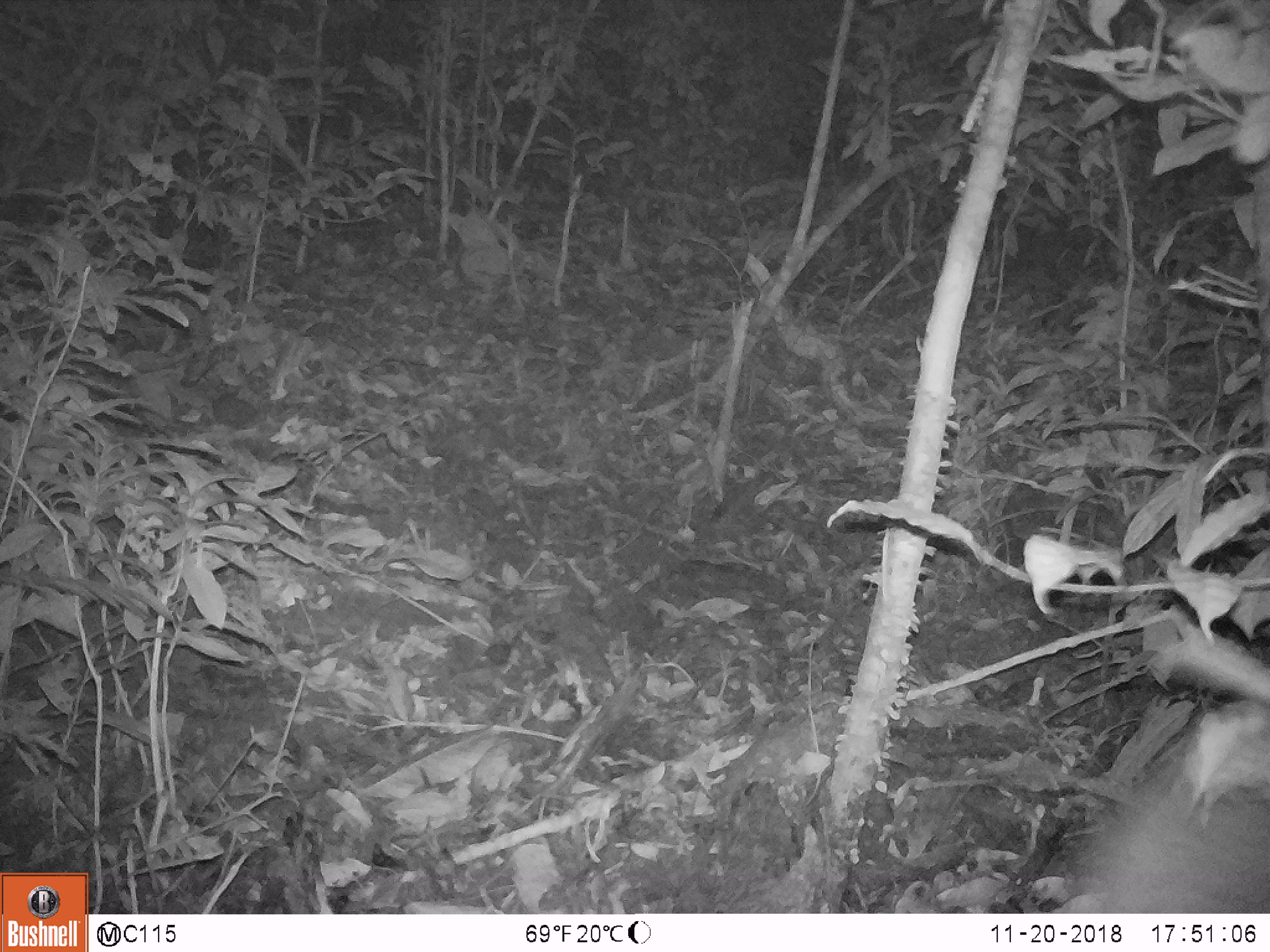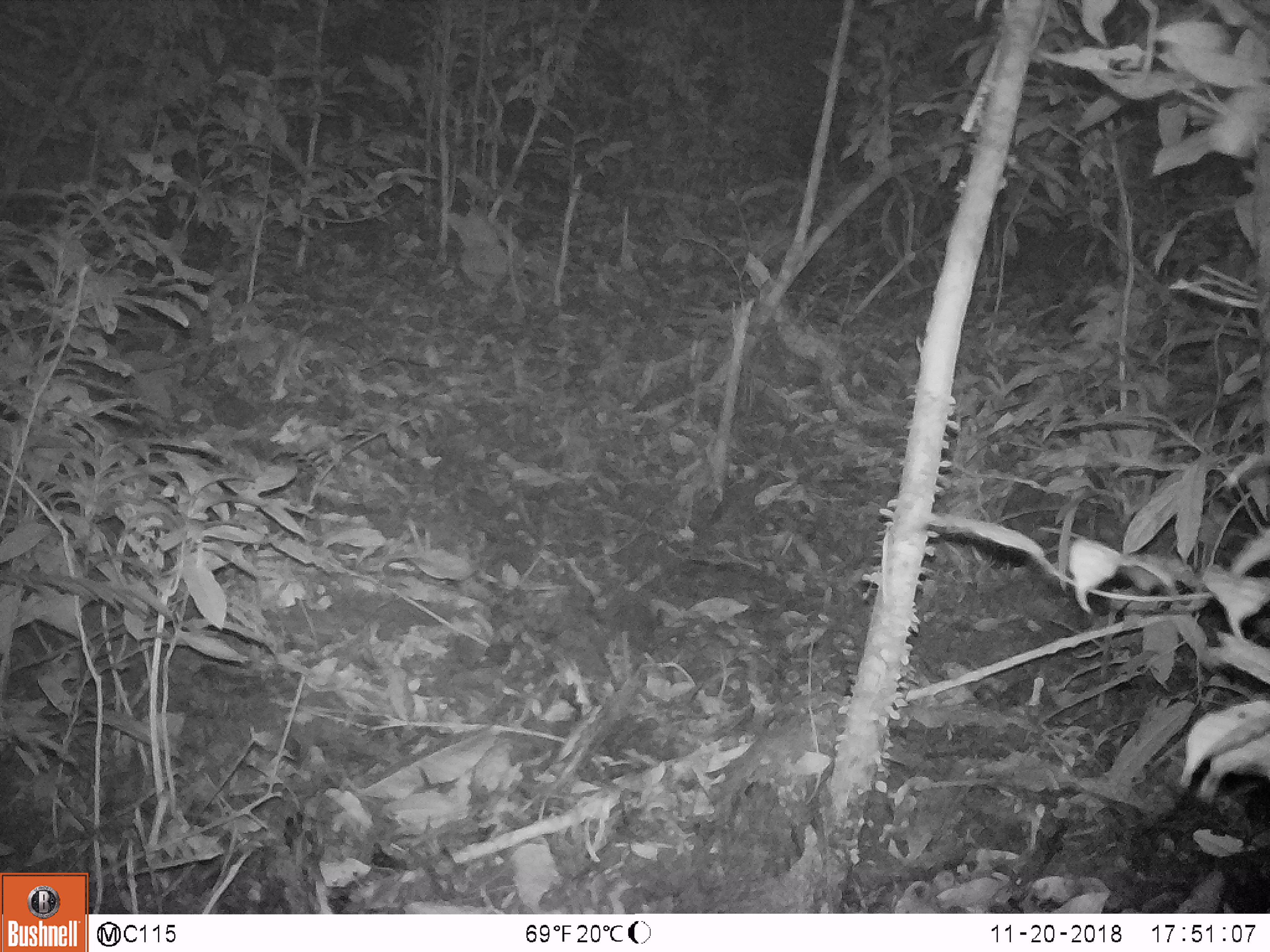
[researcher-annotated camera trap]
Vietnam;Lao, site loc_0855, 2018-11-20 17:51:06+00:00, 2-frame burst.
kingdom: Animalia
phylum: Chordata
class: Mammalia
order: Artiodactyla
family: Suidae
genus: Sus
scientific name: Sus scrofa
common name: eurasian wild pig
Eurasian wild pig (Sus scrofa). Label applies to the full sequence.